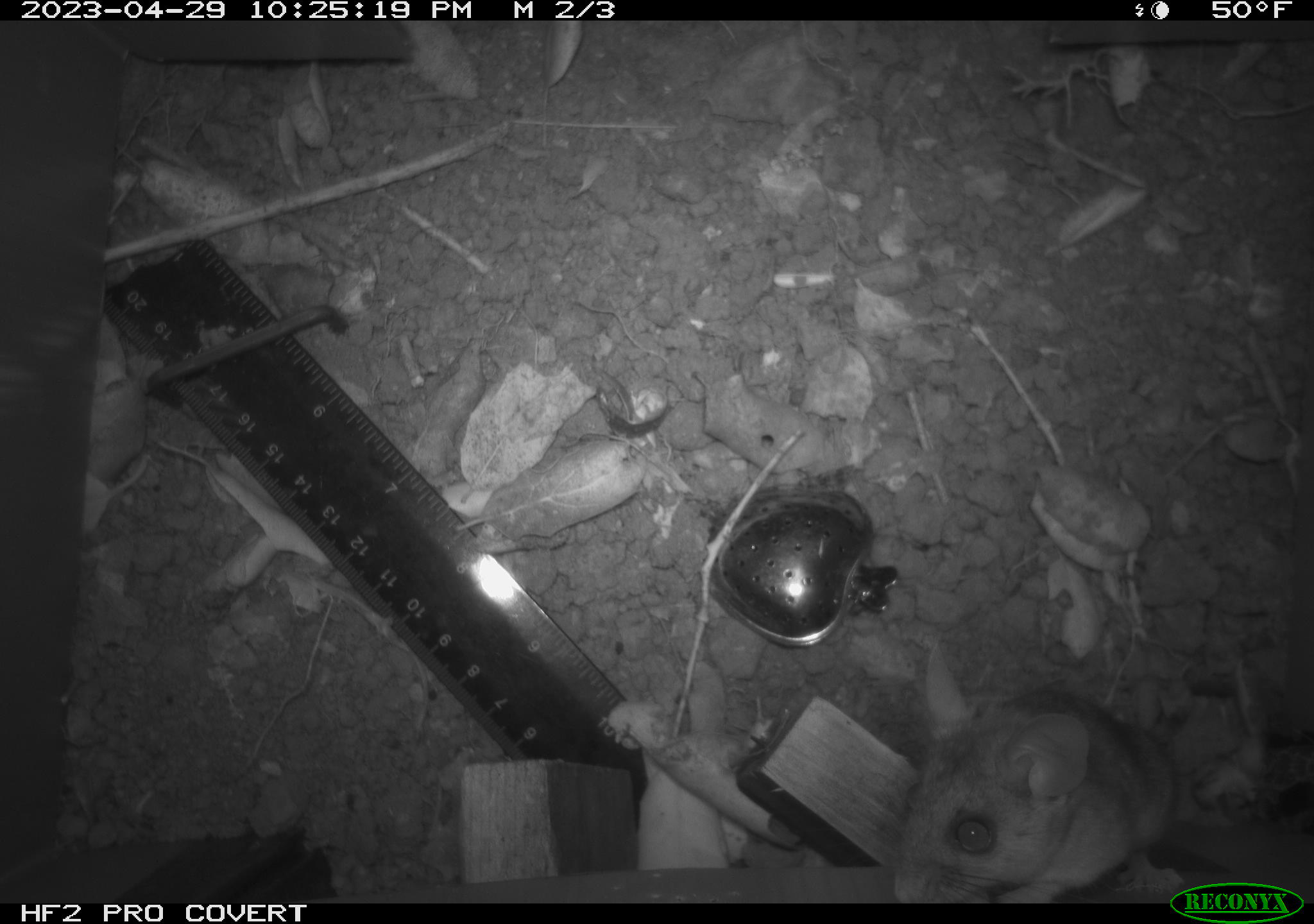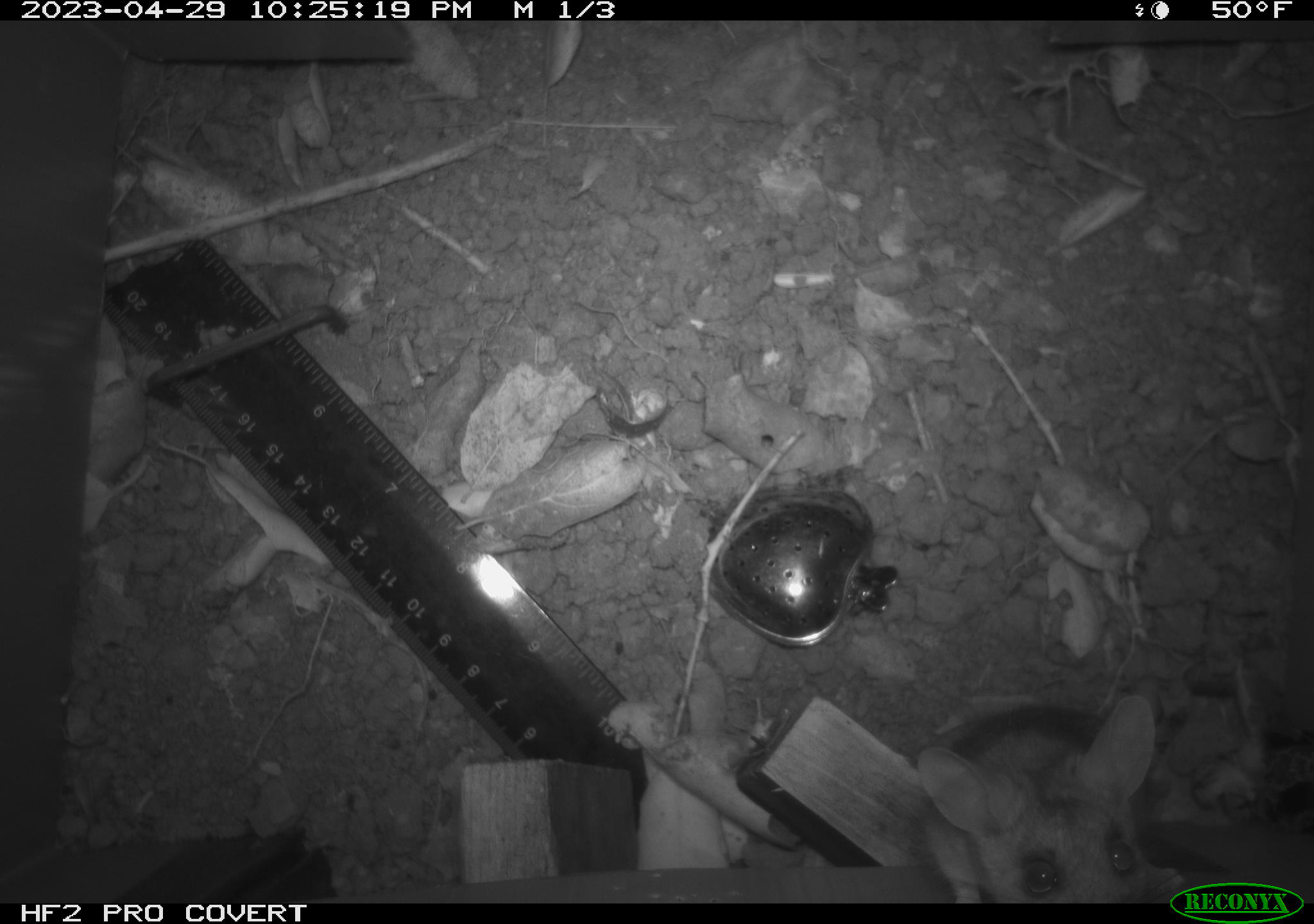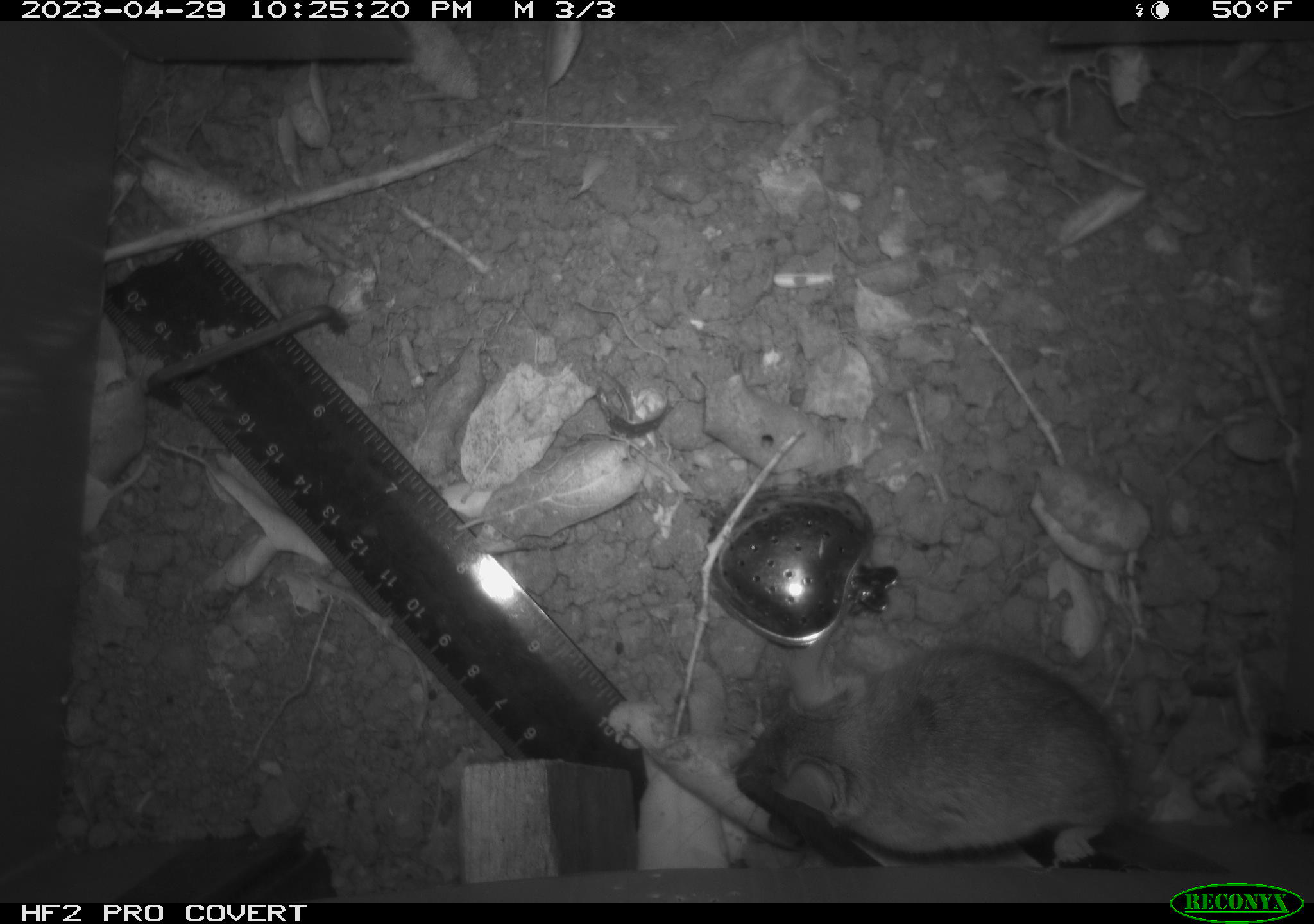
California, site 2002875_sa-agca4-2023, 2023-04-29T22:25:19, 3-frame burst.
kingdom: Animalia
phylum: Chordata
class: Mammalia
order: Rodentia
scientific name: Rodentia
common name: mouse species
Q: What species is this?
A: Mouse species (Rodentia).